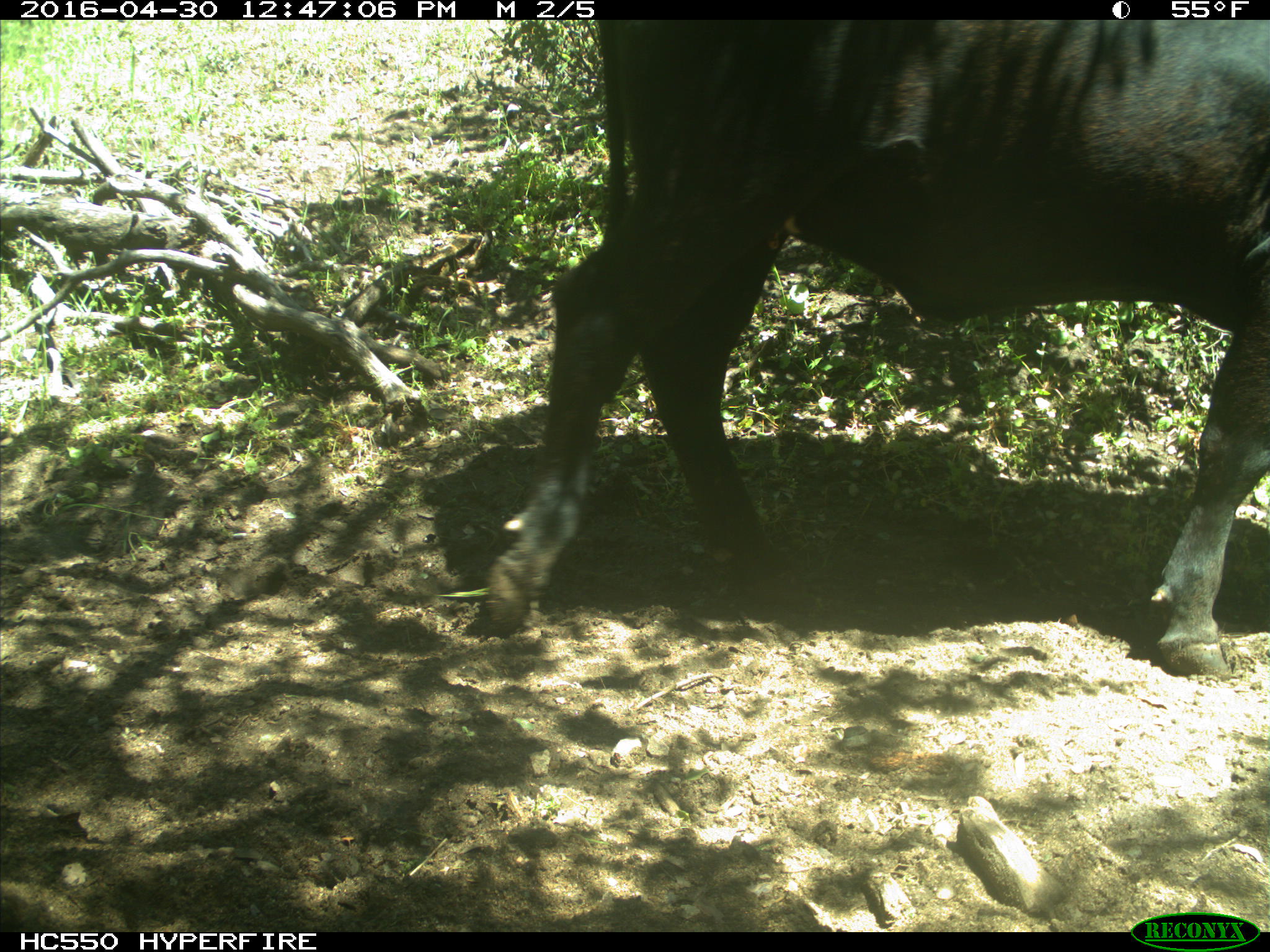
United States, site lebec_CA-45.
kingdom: Animalia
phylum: Chordata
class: Mammalia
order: Artiodactyla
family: Bovidae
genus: Bos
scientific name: Bos taurus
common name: domestic cow